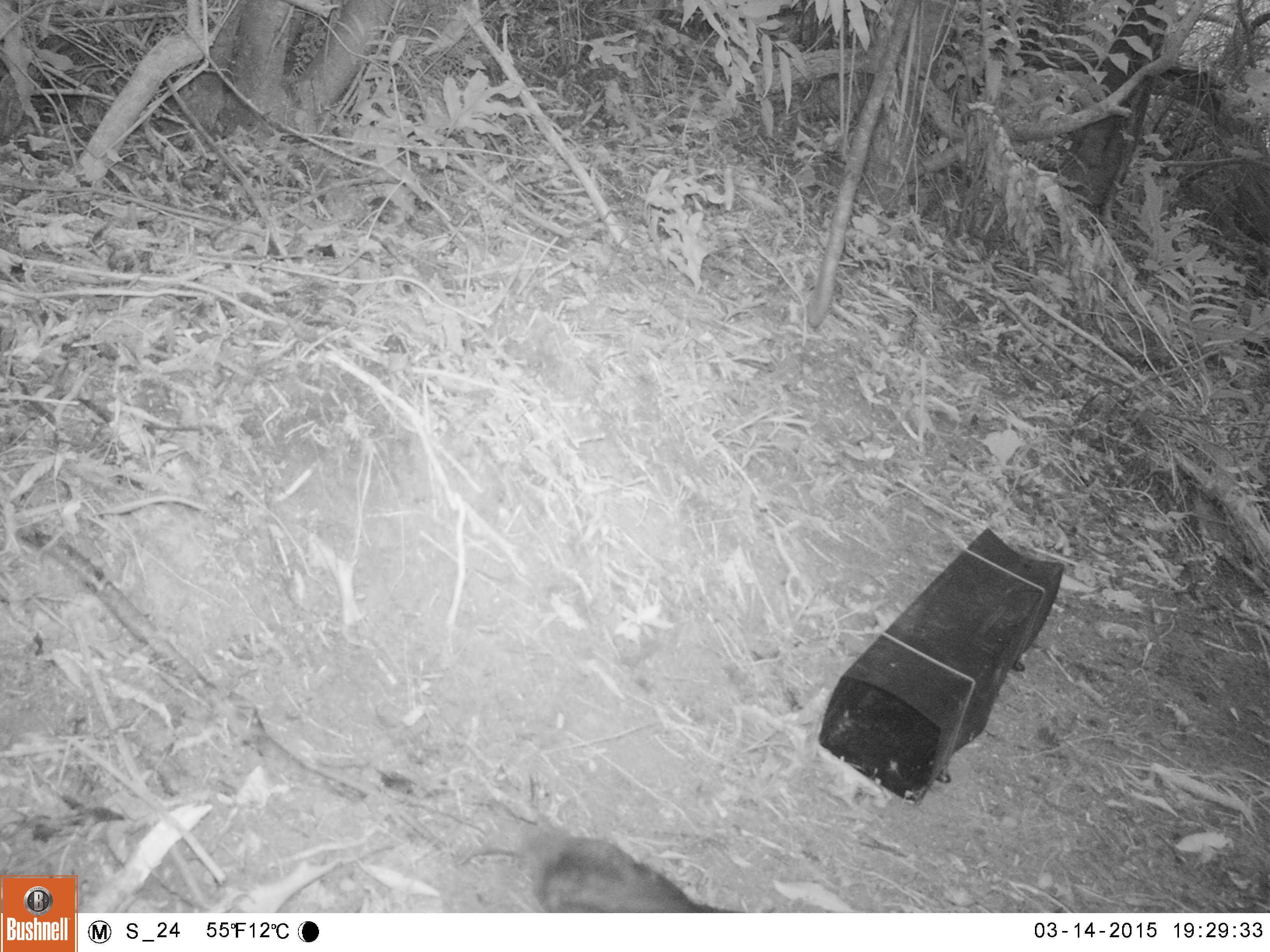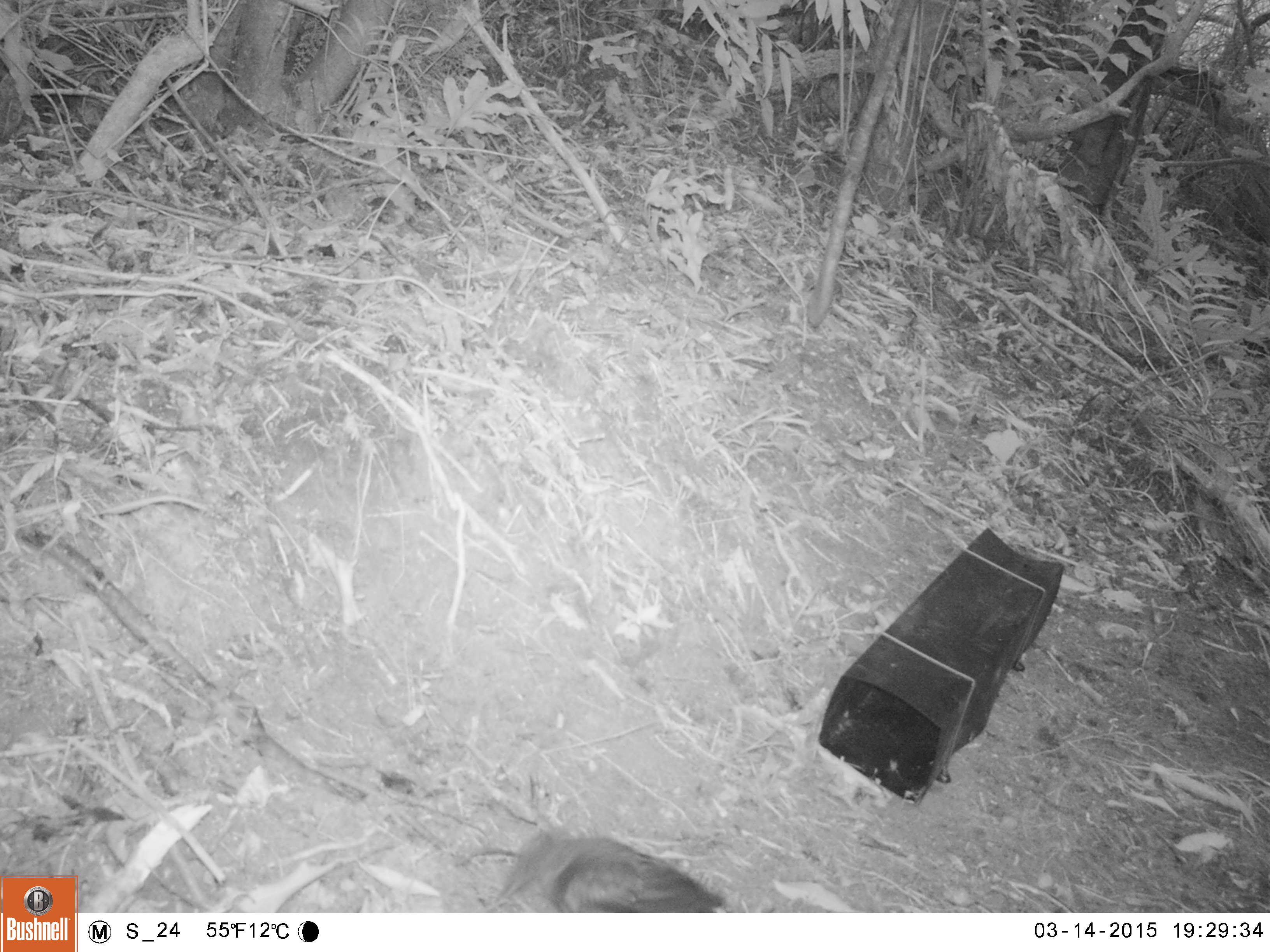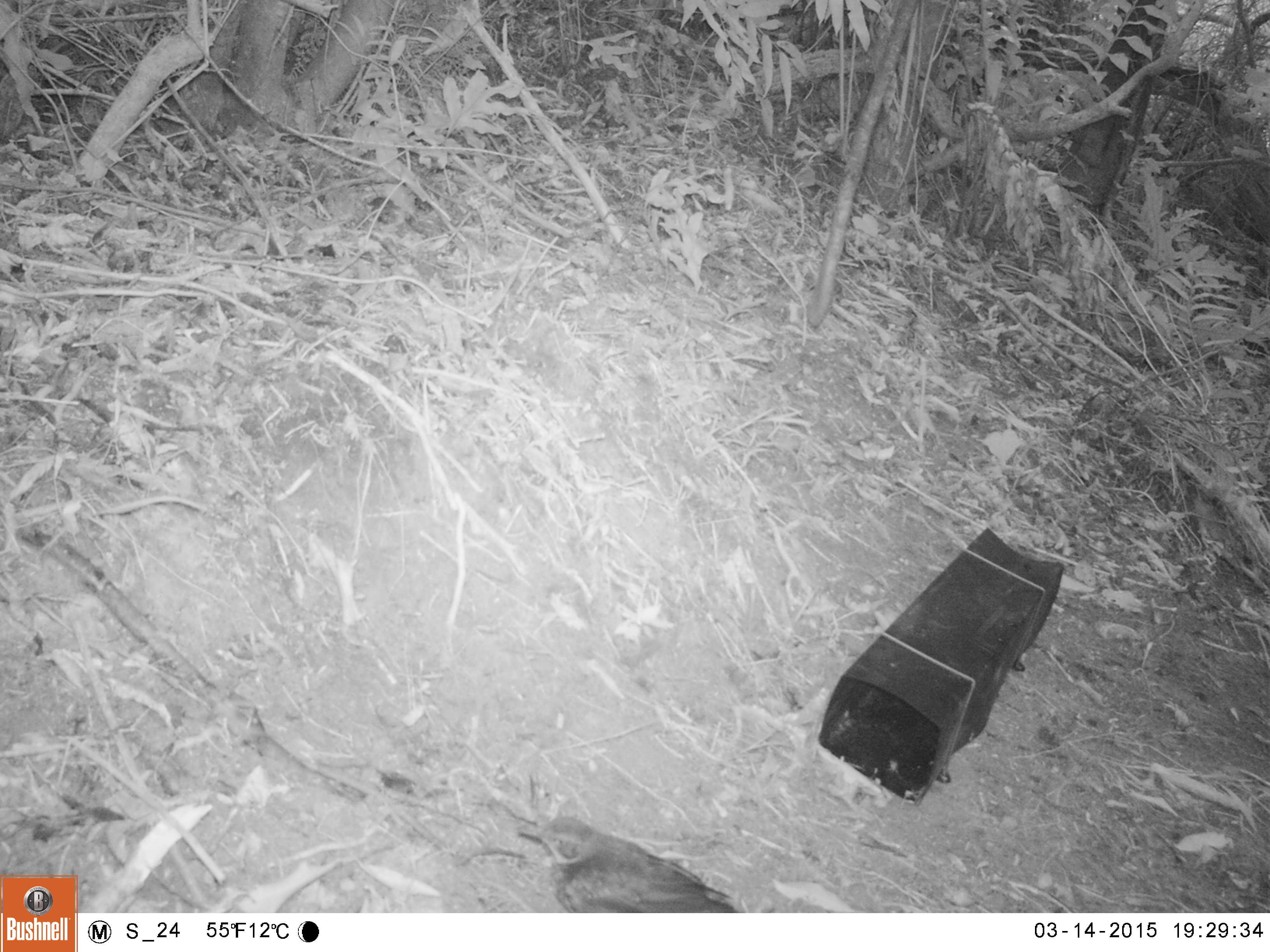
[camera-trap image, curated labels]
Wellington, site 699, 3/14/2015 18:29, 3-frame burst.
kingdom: Animalia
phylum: Chordata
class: Aves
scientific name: Aves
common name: bird